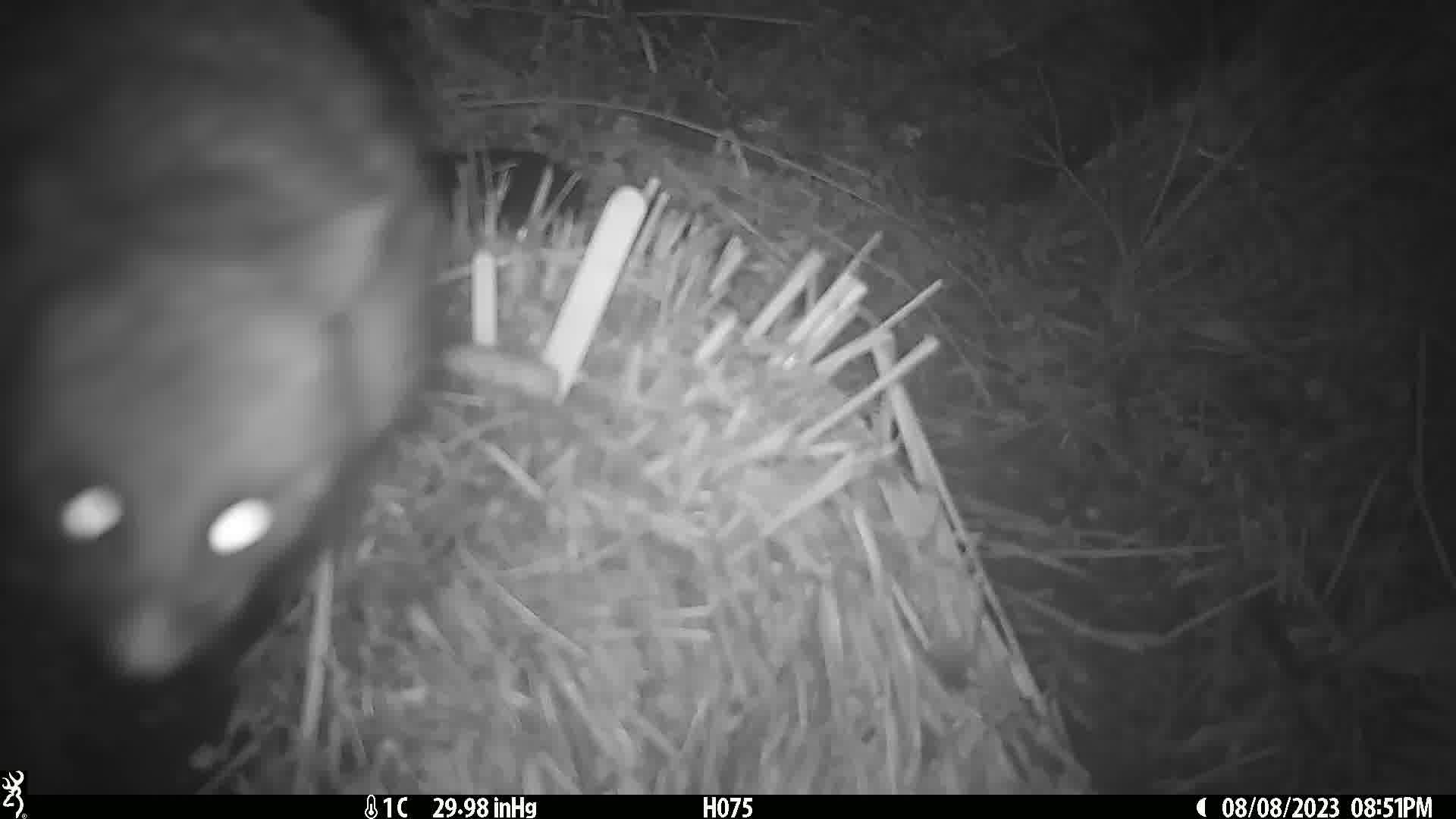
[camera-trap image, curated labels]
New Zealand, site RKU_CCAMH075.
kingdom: Animalia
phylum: Chordata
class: Mammalia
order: Diprotodontia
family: Phalangeridae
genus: Trichosurus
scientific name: Trichosurus vulpecula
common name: common brushtail possum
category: possum